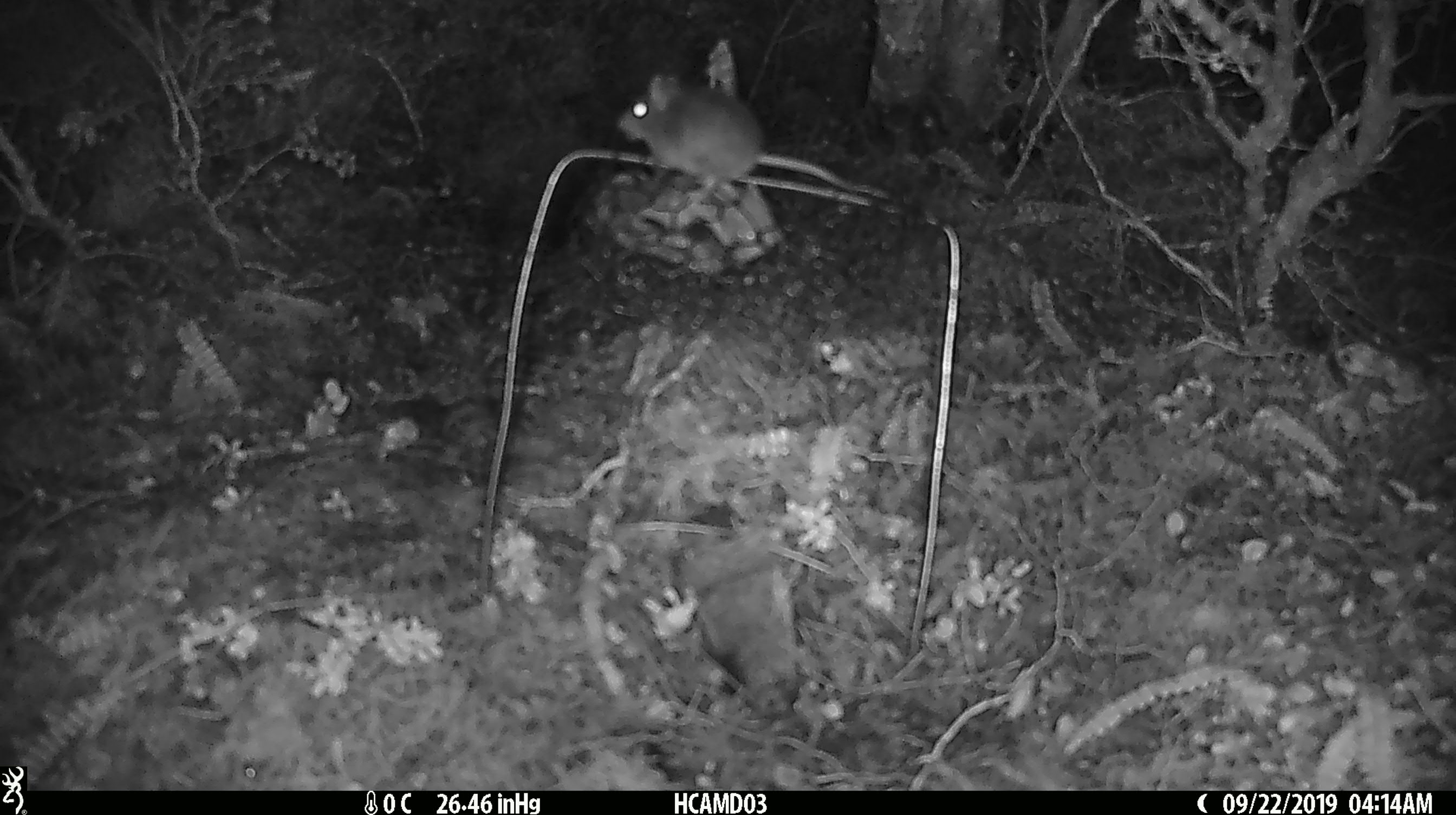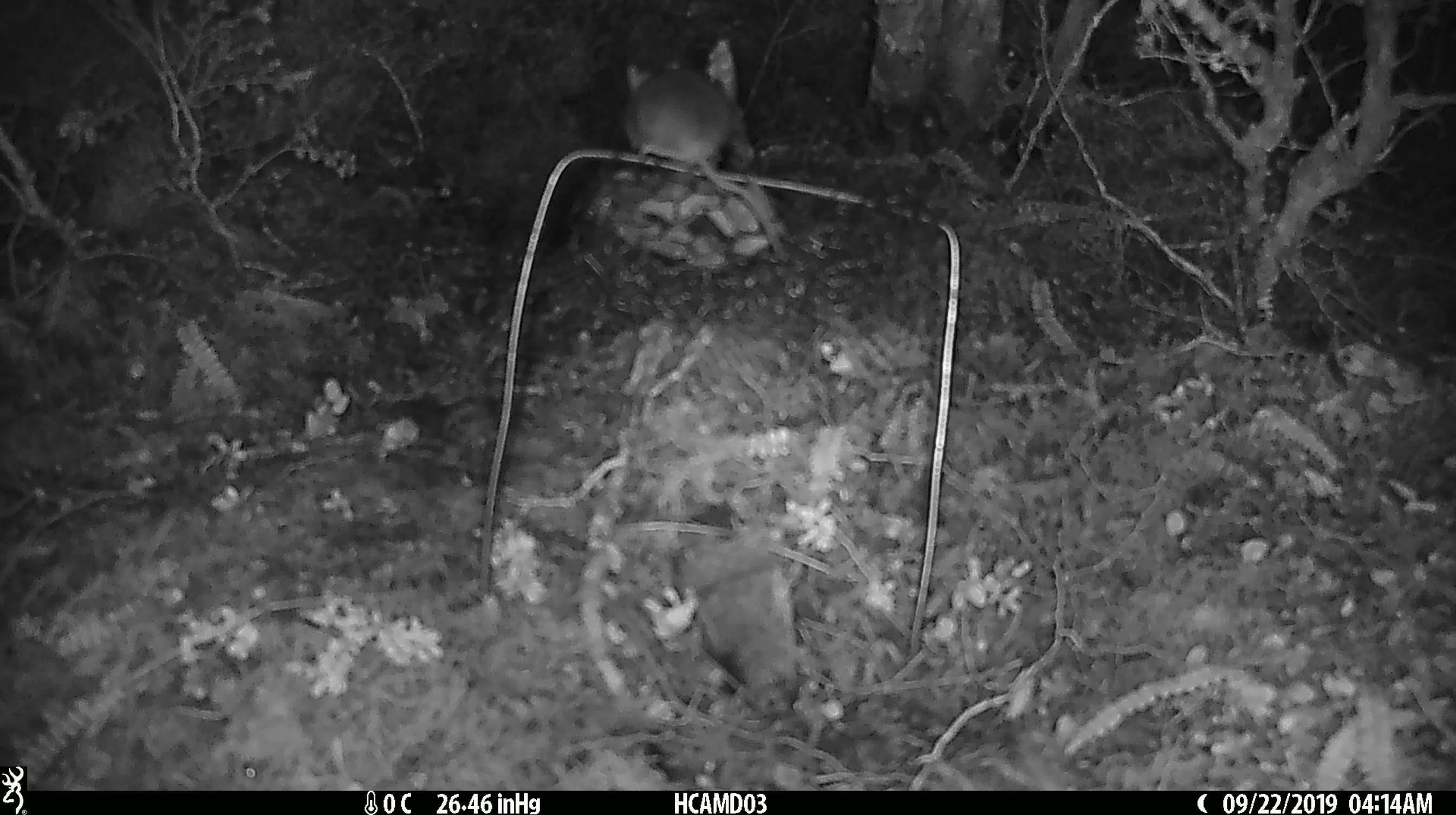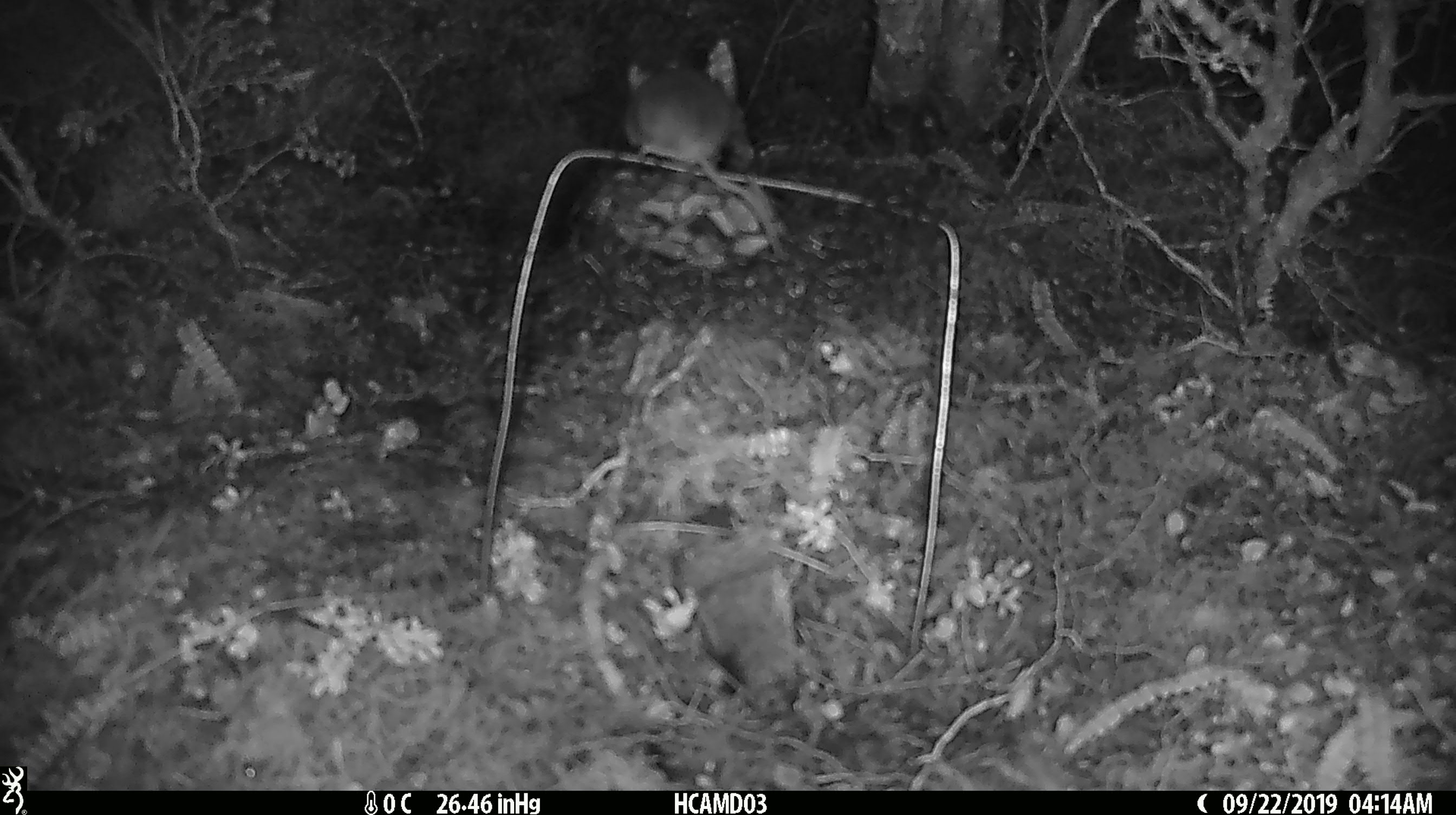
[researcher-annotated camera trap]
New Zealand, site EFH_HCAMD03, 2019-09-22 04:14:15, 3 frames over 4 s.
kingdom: Animalia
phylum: Chordata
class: Mammalia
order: Rodentia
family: Muridae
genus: Mus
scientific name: Mus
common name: mouse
Mouse (Mus).